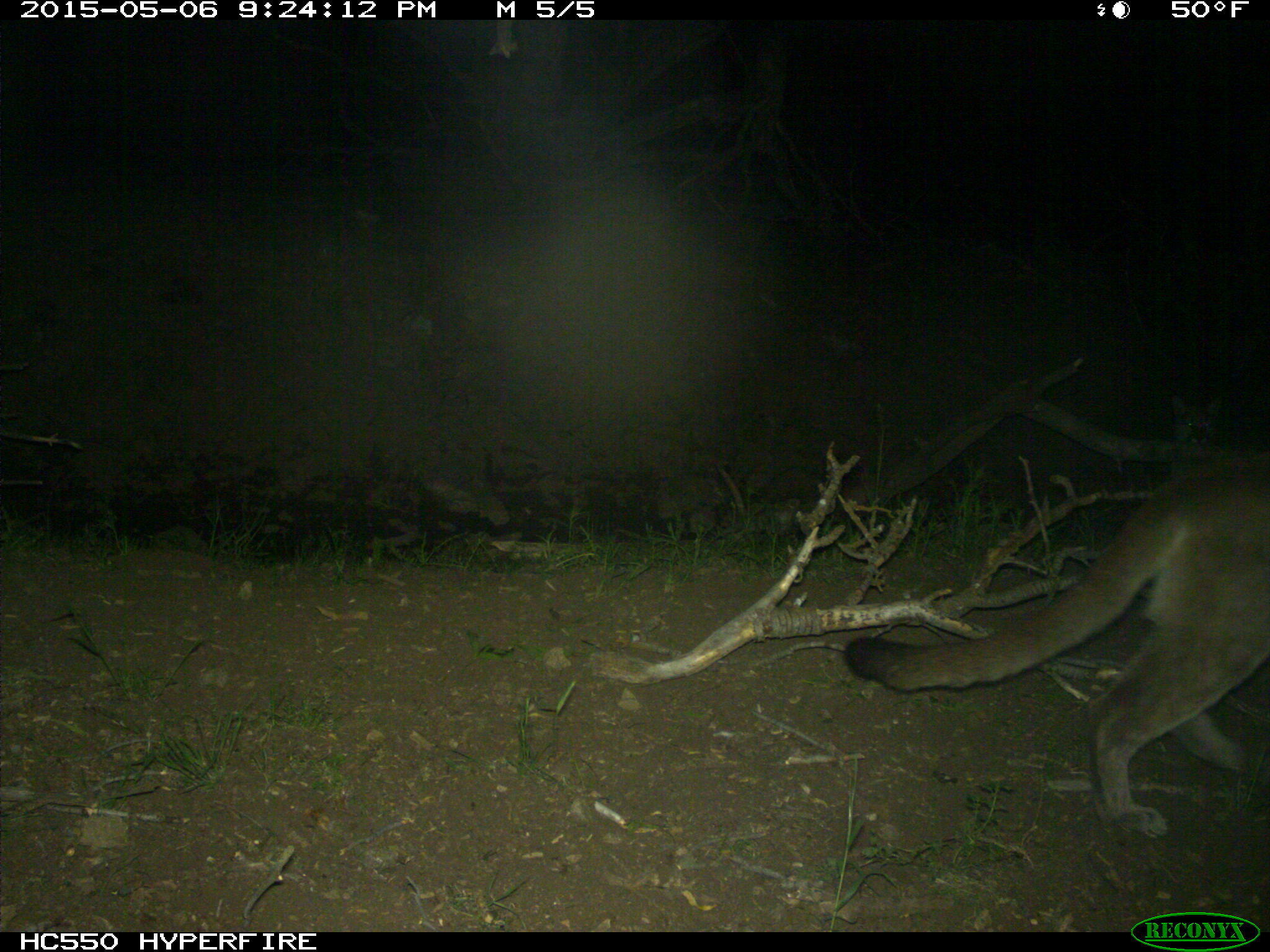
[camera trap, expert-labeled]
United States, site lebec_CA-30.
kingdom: Animalia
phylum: Chordata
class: Mammalia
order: Carnivora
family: Felidae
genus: Puma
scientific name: Puma concolor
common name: mountain lion